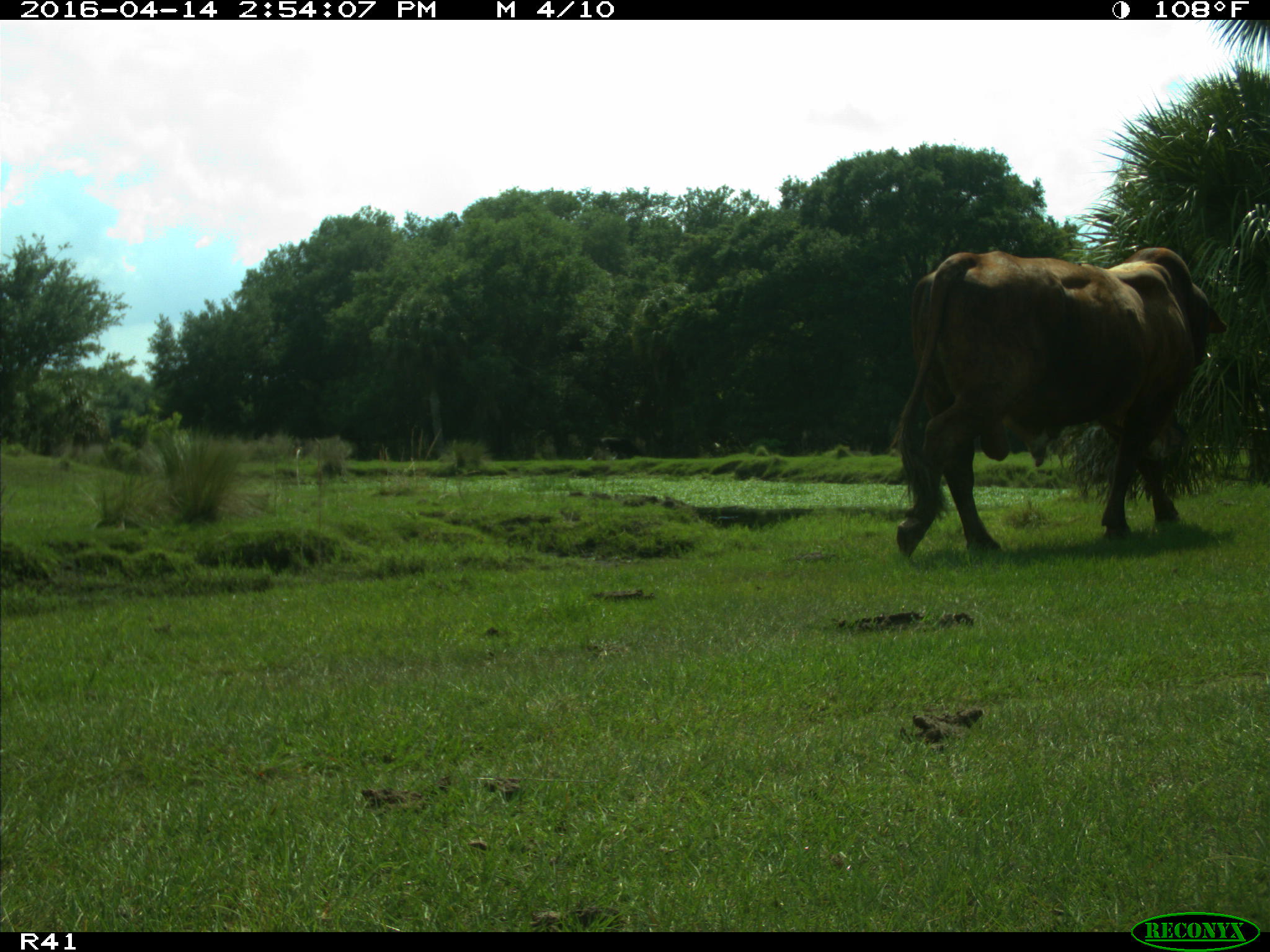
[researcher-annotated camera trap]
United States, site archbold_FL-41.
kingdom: Animalia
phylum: Chordata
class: Mammalia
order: Artiodactyla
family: Bovidae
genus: Bos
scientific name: Bos taurus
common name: domestic cow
Bos taurus (domestic cow).